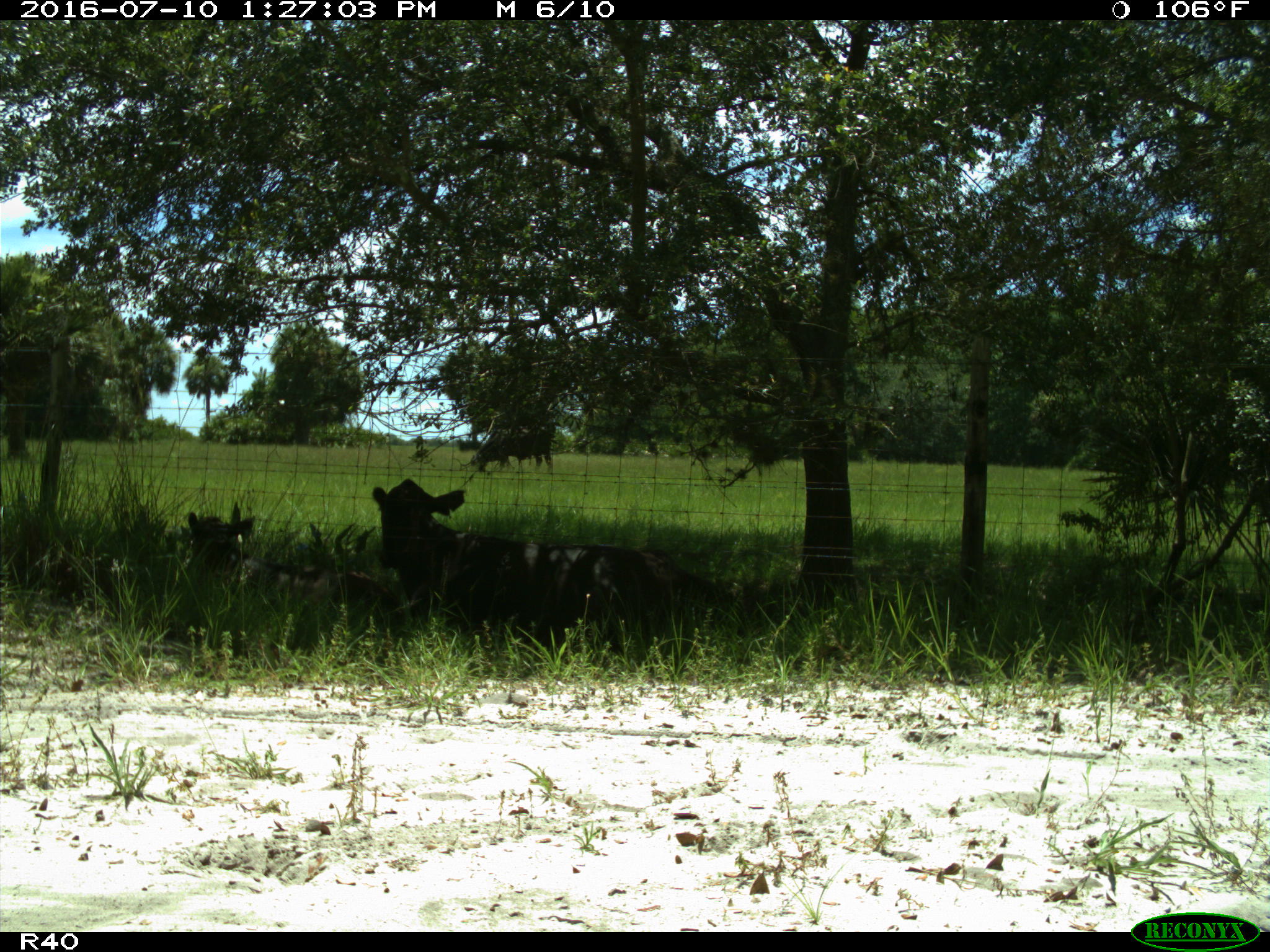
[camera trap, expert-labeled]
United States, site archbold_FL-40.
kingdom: Animalia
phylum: Chordata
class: Mammalia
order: Artiodactyla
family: Bovidae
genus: Bos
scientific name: Bos taurus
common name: domestic cow